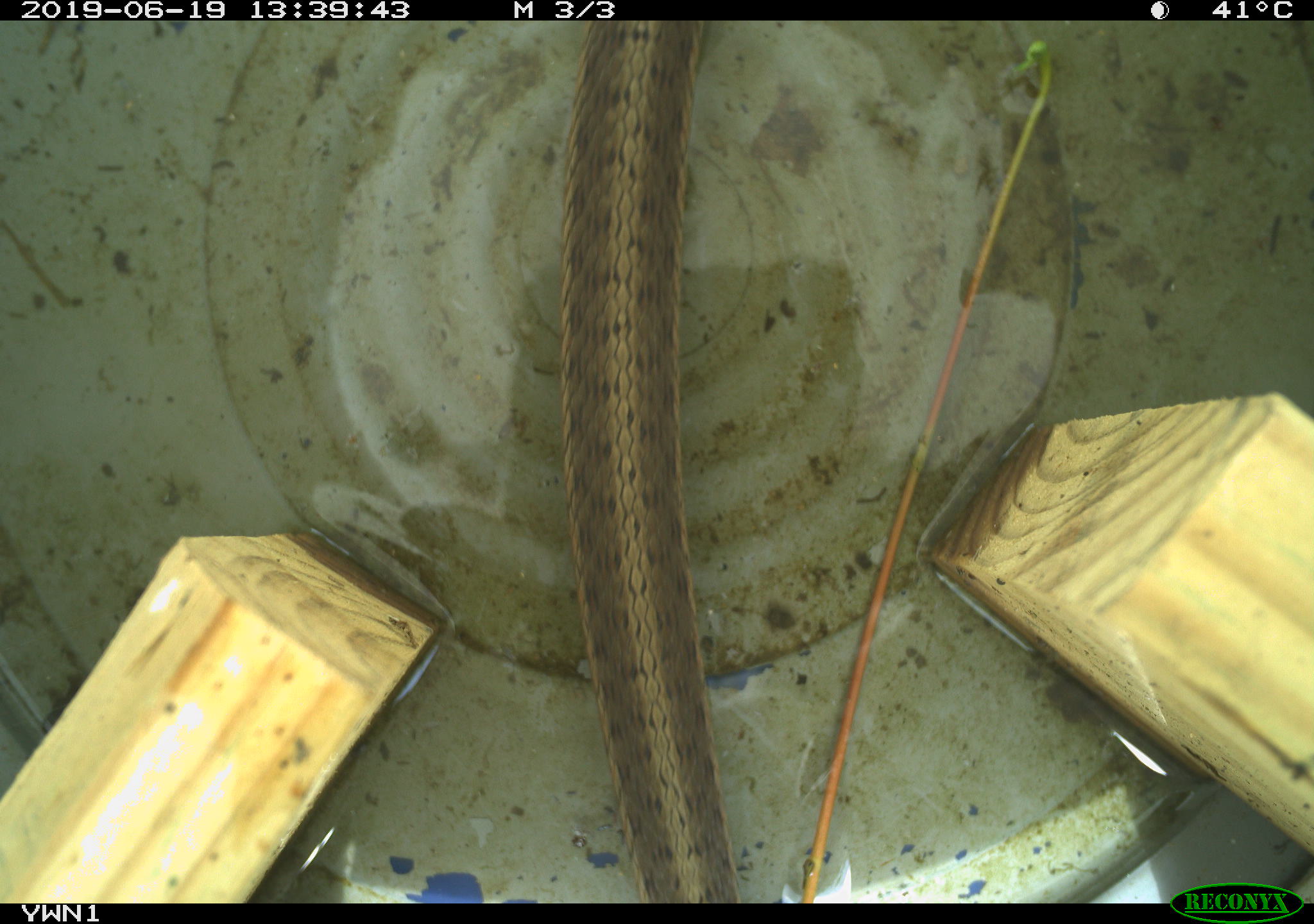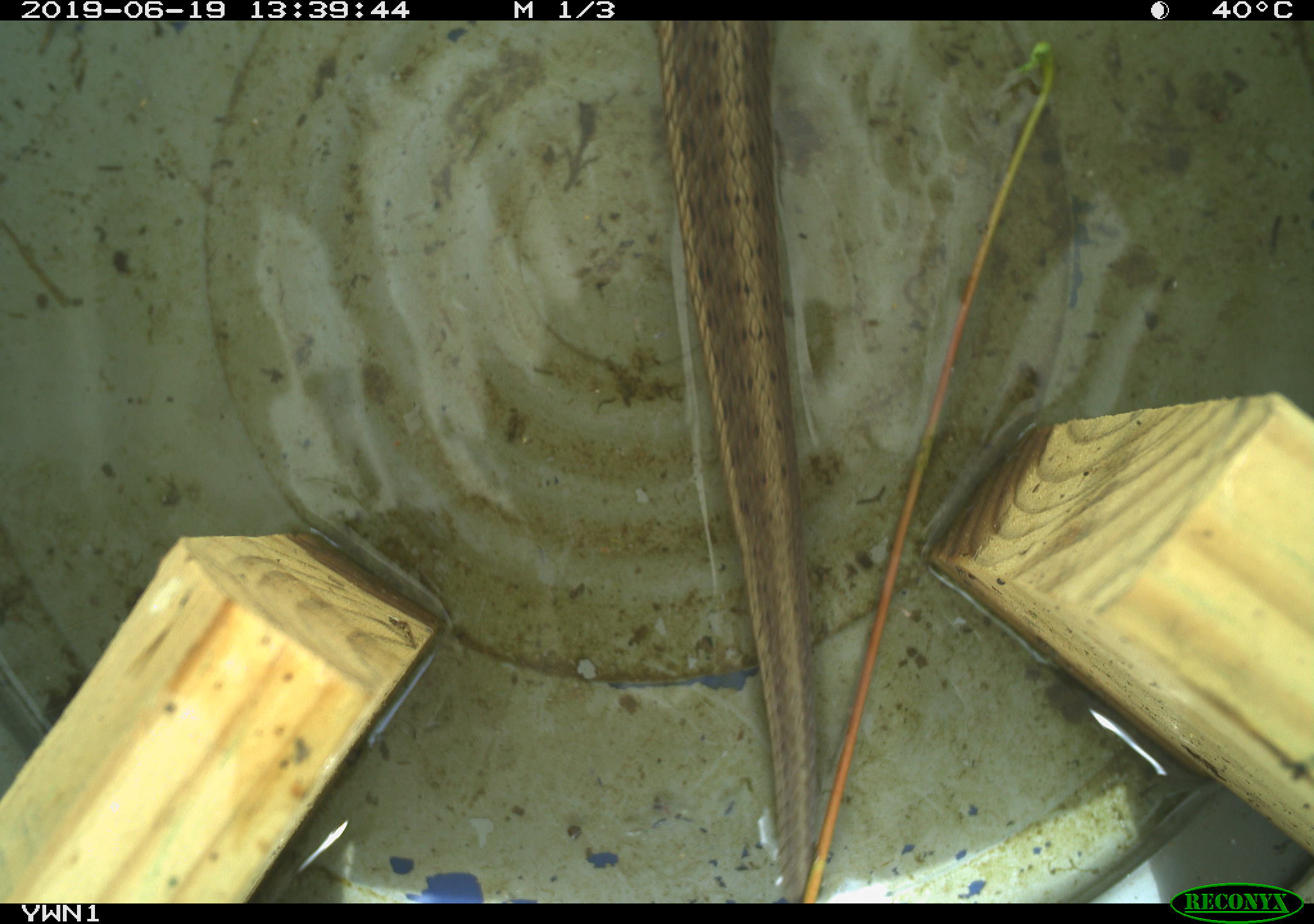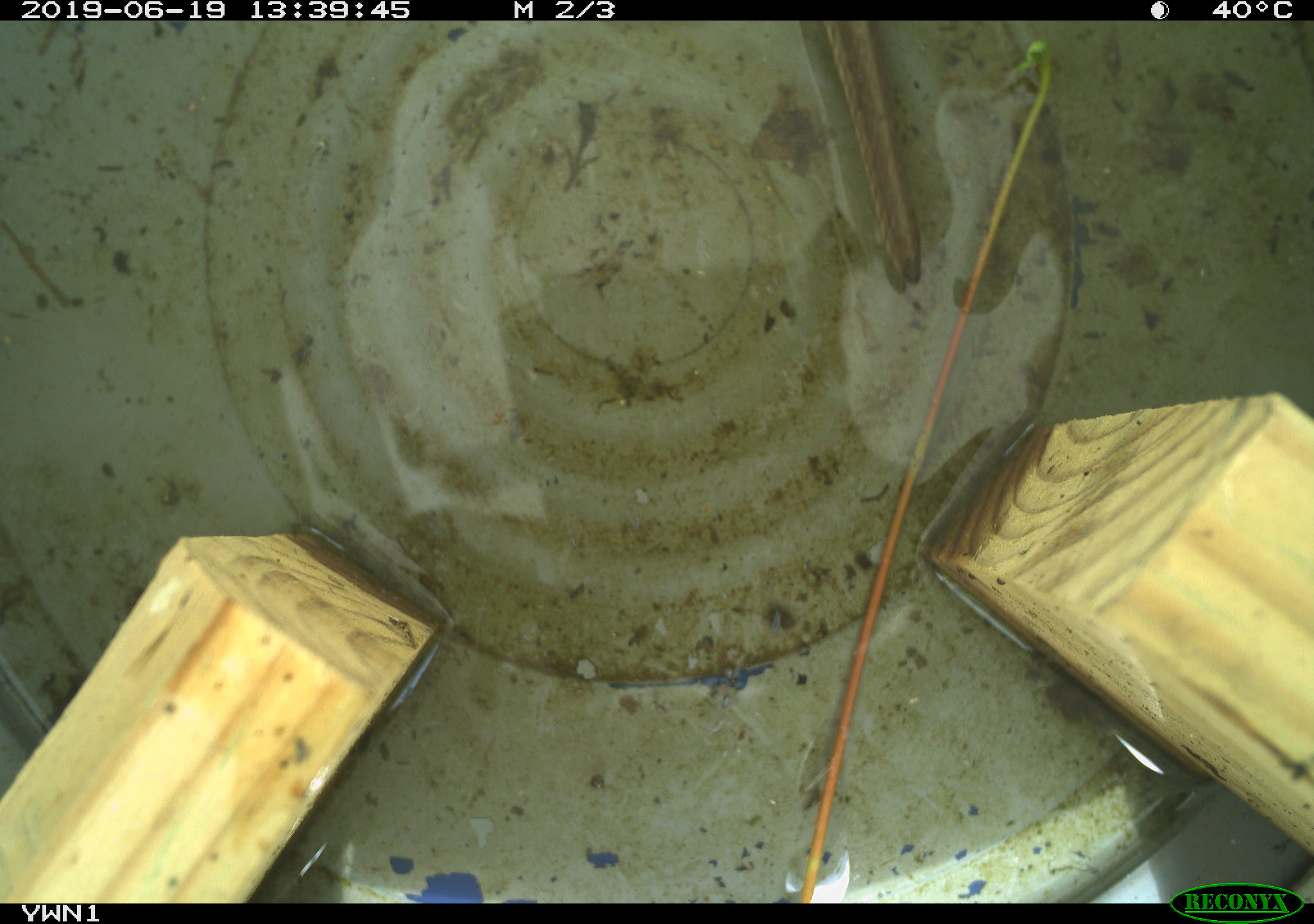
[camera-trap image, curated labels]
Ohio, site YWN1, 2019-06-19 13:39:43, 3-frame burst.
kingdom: Animalia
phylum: Chordata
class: Reptilia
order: Squamata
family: Colubridae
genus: Thamnophis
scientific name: Thamnophis sirtalis sirtalis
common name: eastern gartersnake